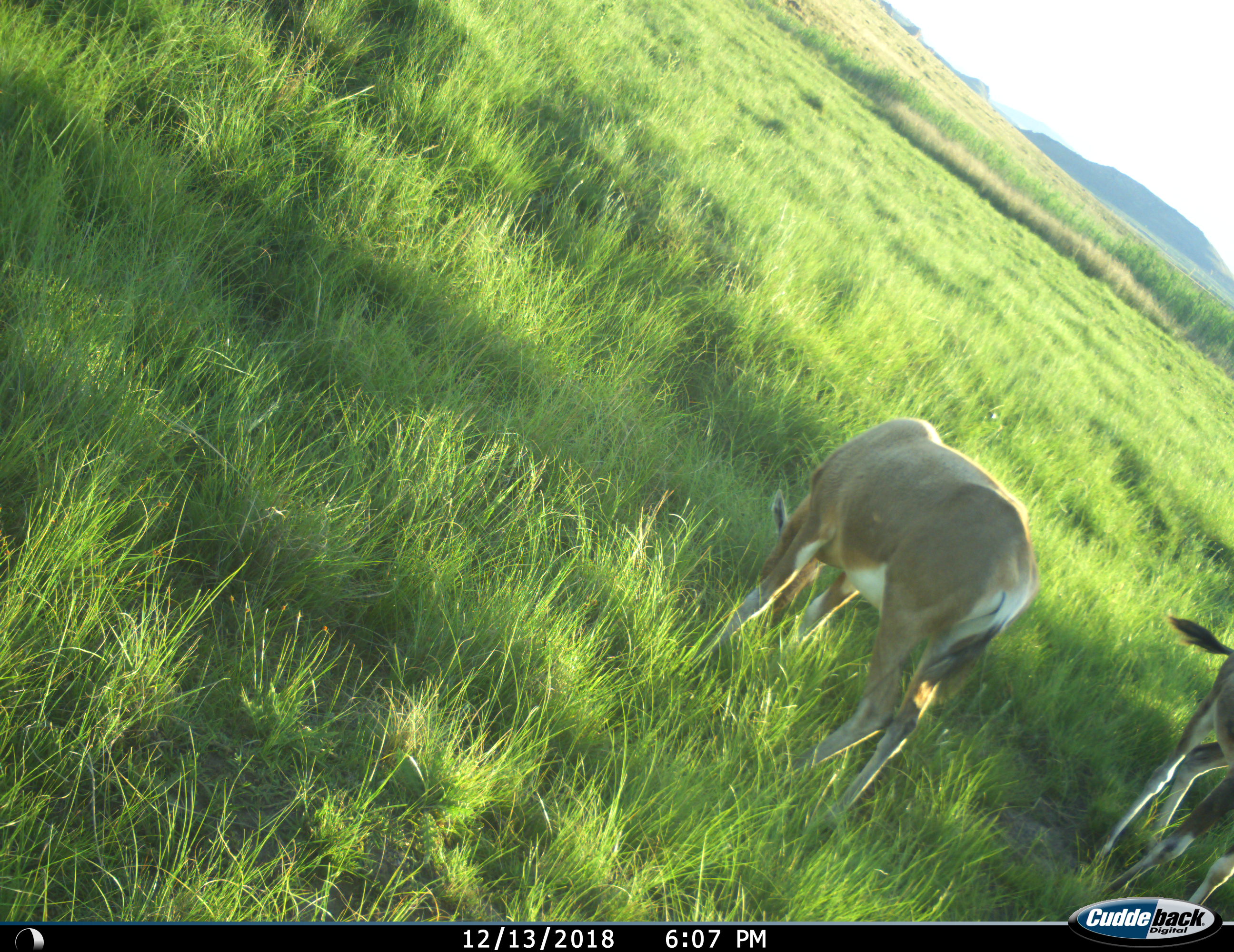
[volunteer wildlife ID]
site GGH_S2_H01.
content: unidentified animal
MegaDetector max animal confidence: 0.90